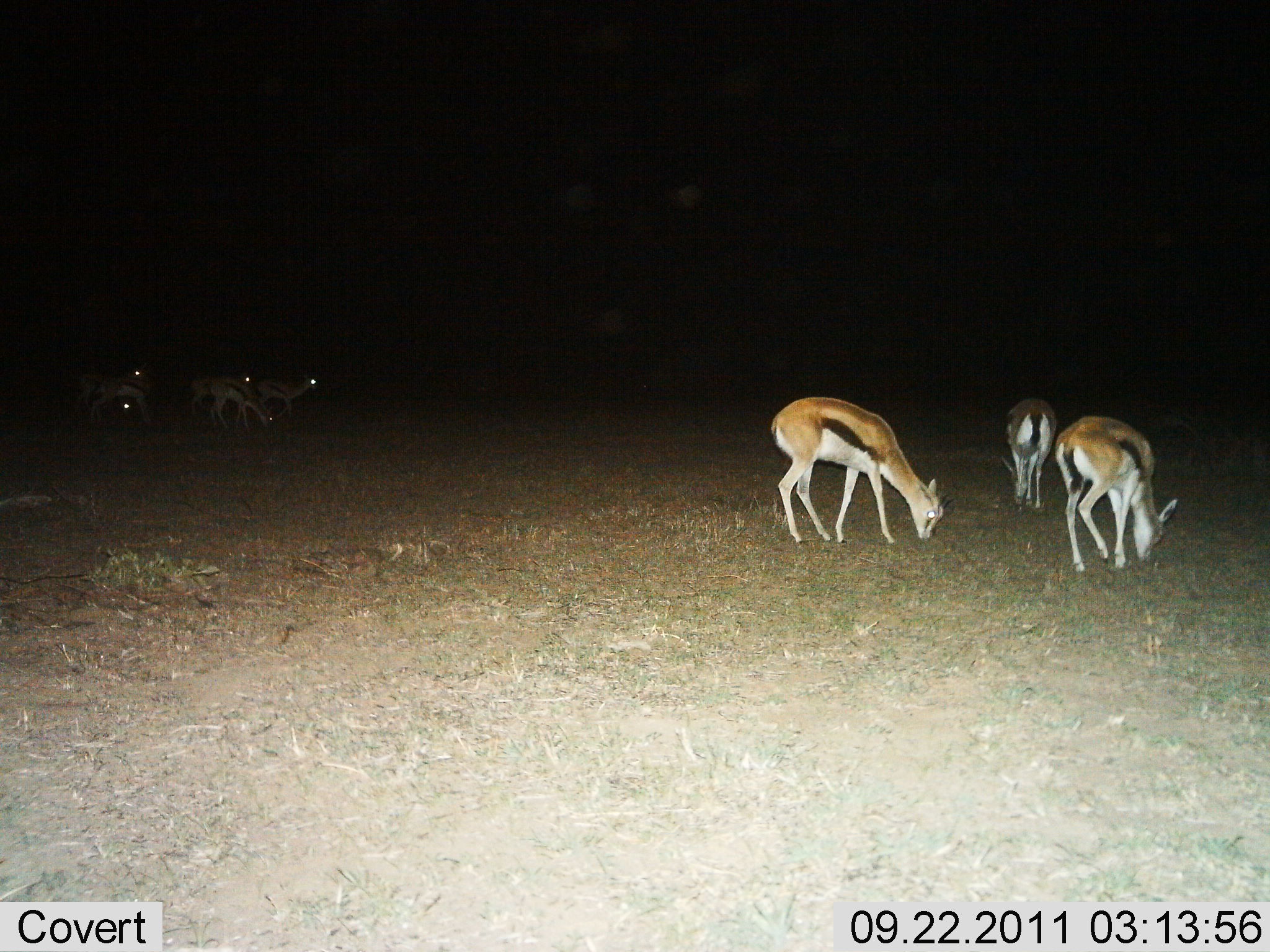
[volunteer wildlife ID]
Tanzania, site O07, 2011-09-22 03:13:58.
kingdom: Animalia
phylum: Chordata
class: Mammalia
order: Artiodactyla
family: Bovidae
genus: Eudorcas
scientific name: Eudorcas thomsonii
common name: thomson's gazelle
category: gazellethomsons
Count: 8.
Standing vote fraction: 46%.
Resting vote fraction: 0%.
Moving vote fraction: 0%.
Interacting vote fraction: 0%.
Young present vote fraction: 0%.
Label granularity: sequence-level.